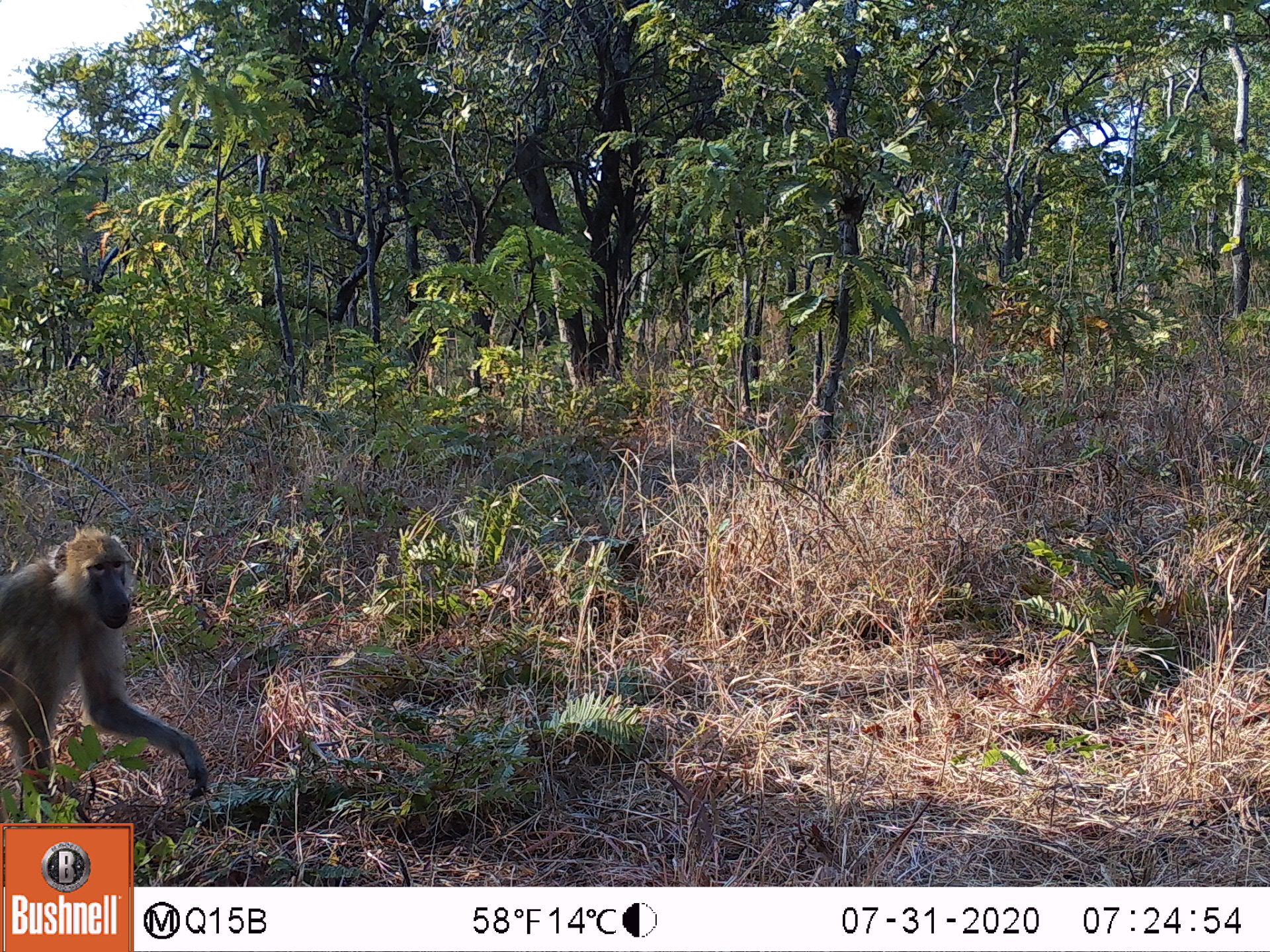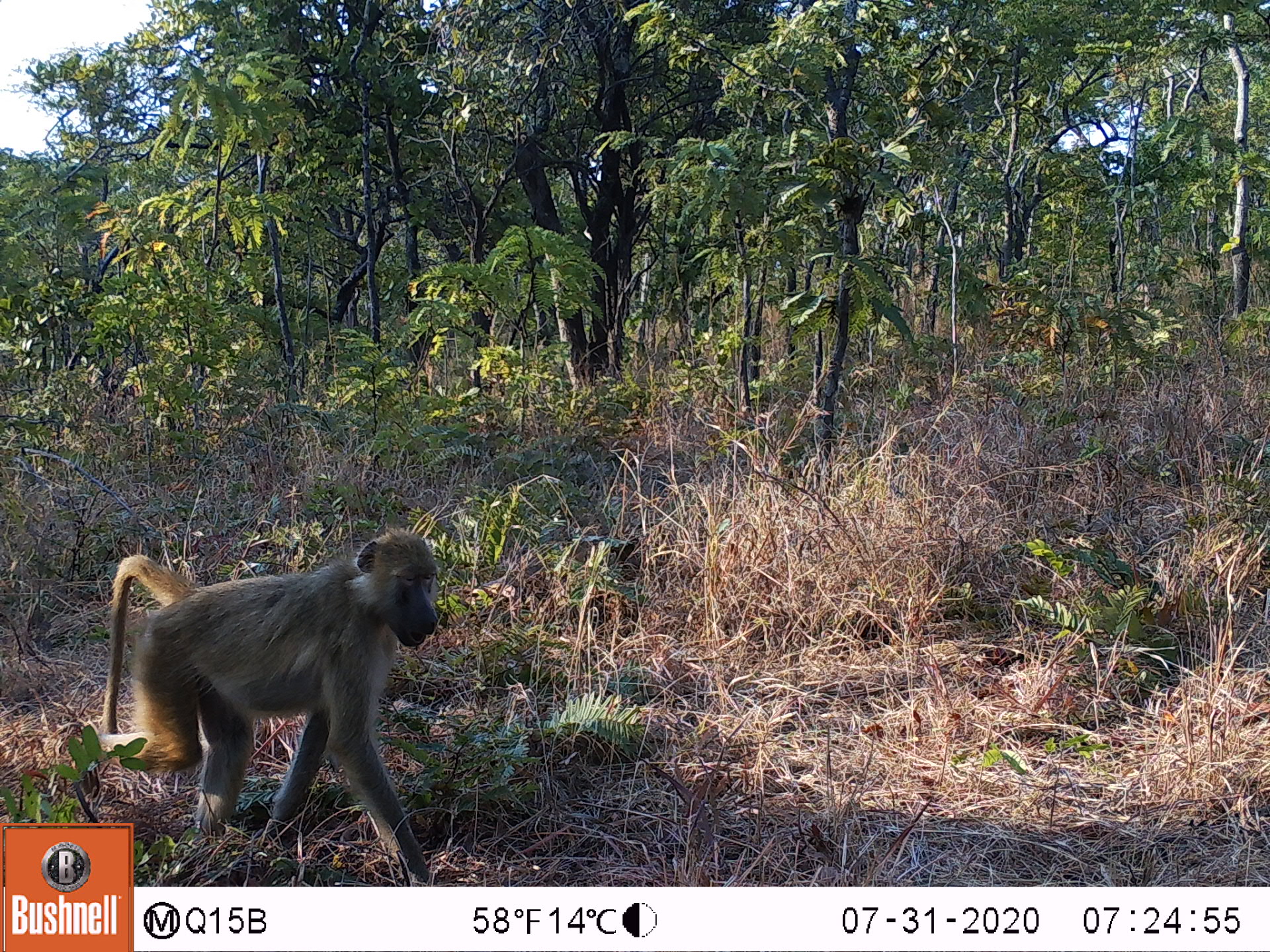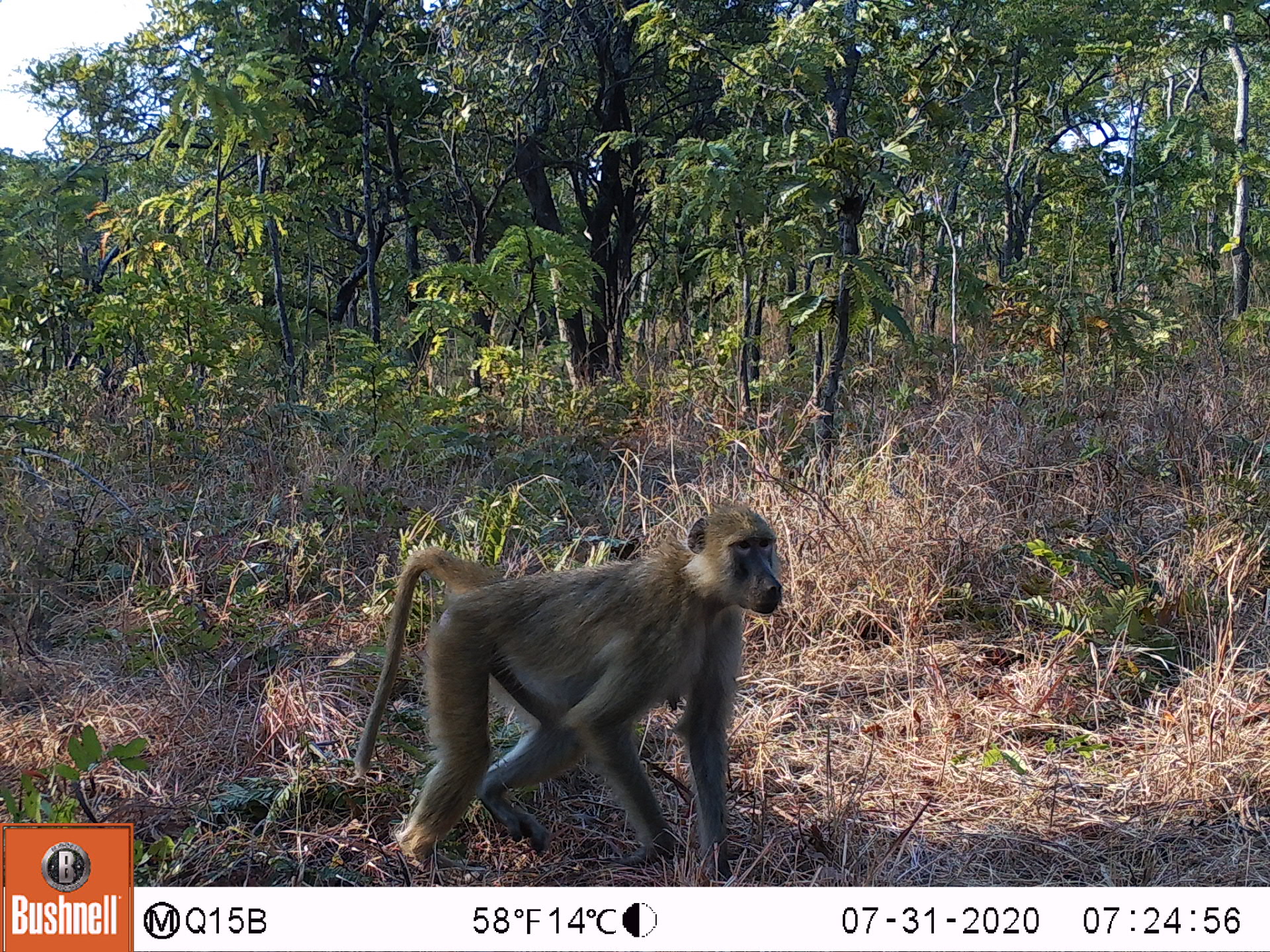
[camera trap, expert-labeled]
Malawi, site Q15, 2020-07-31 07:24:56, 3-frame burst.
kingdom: Animalia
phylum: Chordata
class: Mammalia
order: Primates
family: Cercopithecidae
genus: Papio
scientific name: Papio cynocephalus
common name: yellow baboon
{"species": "yellow baboon (Papio cynocephalus)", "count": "1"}